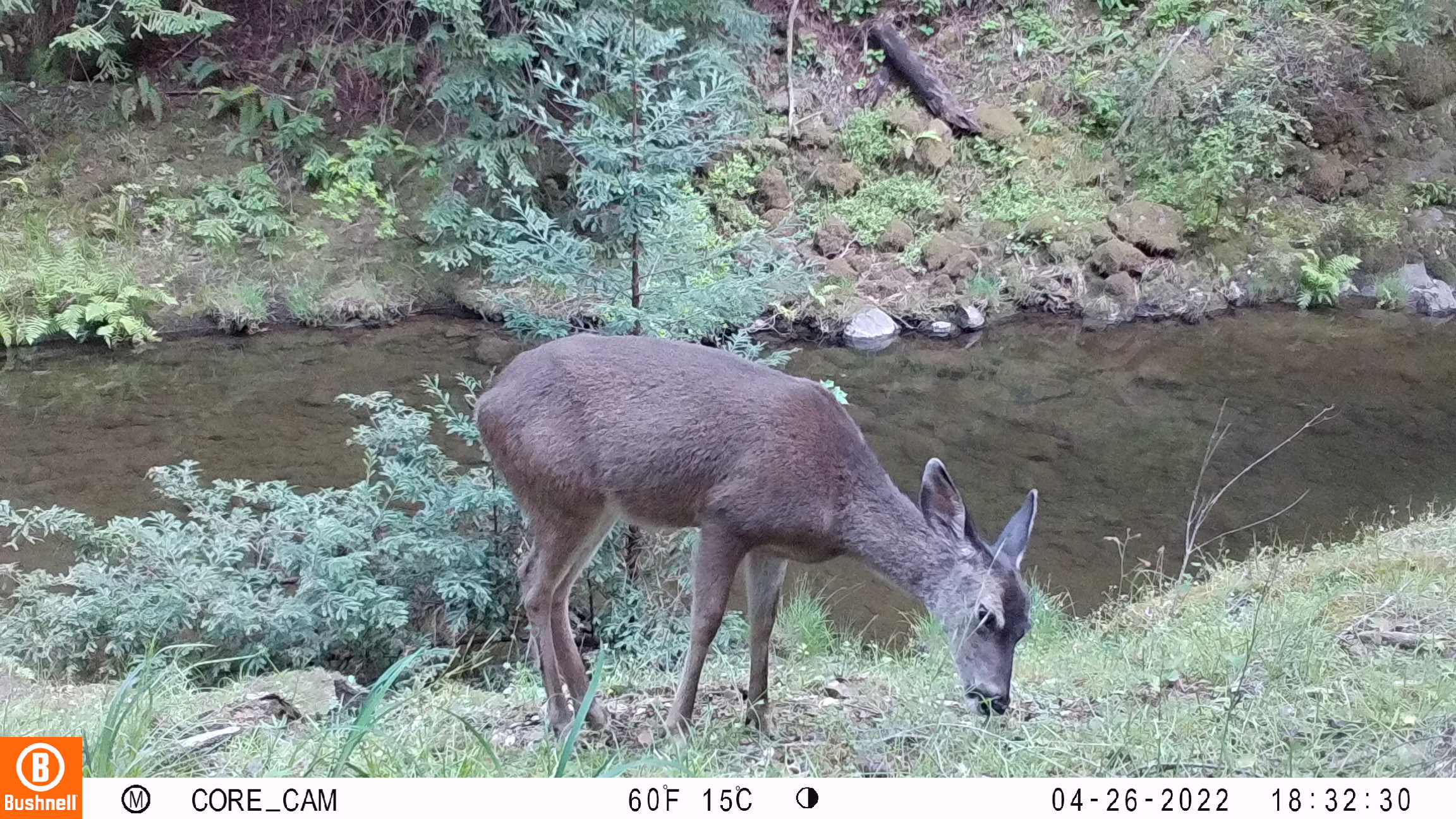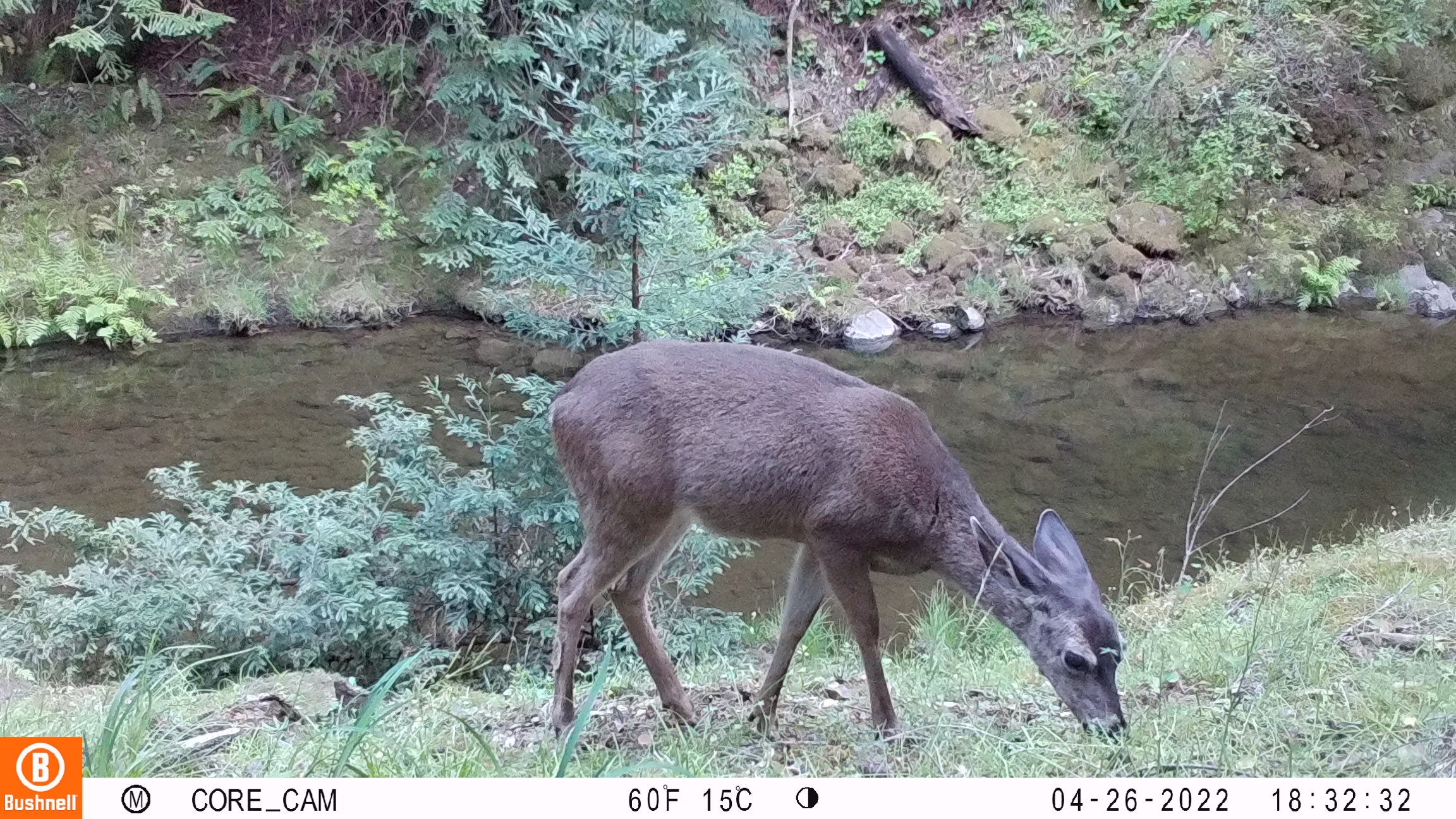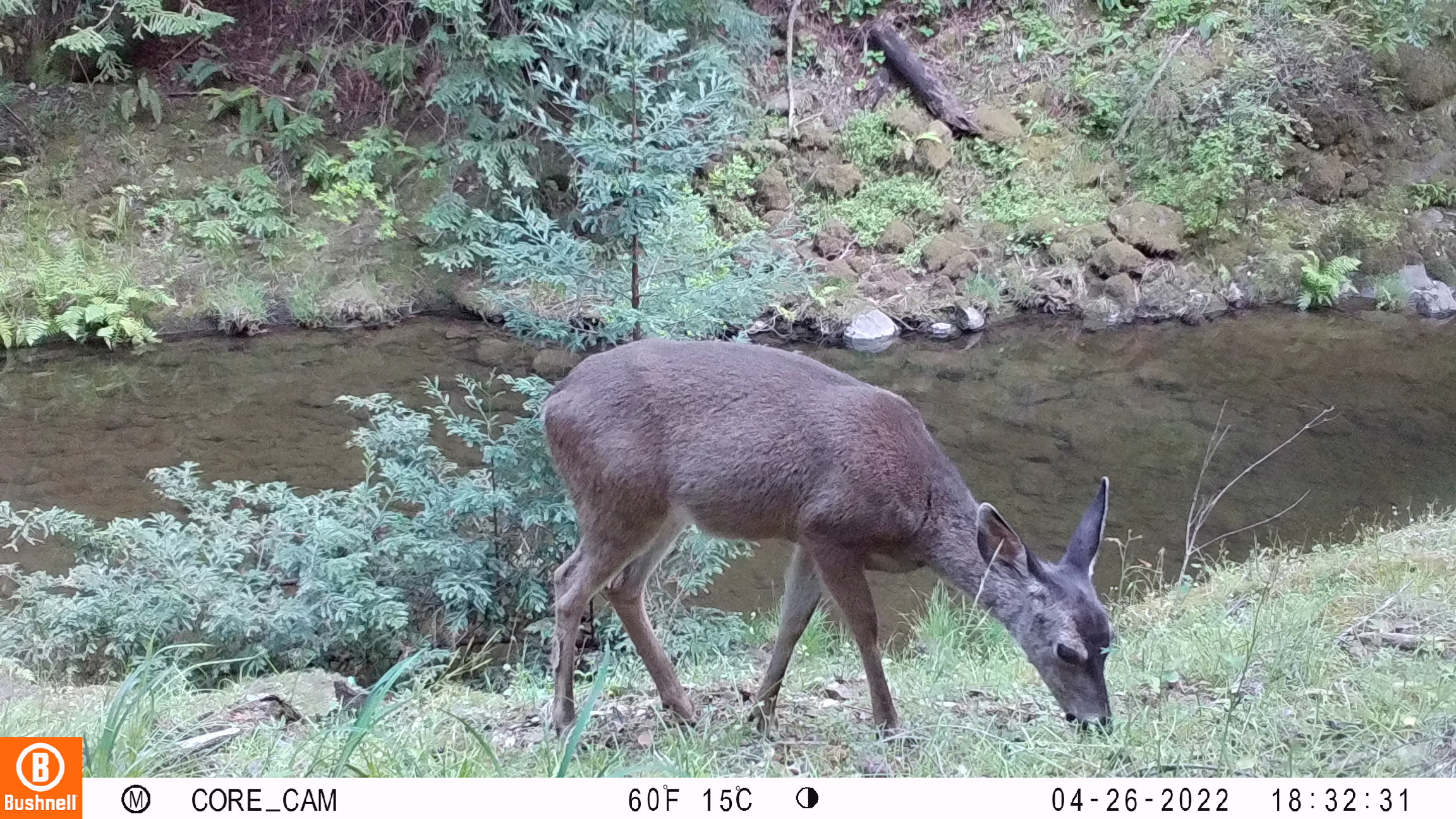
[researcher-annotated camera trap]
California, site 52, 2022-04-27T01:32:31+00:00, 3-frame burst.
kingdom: Animalia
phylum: Chordata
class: Mammalia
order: Artiodactyla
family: Cervidae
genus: Odocoileus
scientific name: Odocoileus hemionus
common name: mule deer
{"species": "mule deer (Odocoileus hemionus)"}